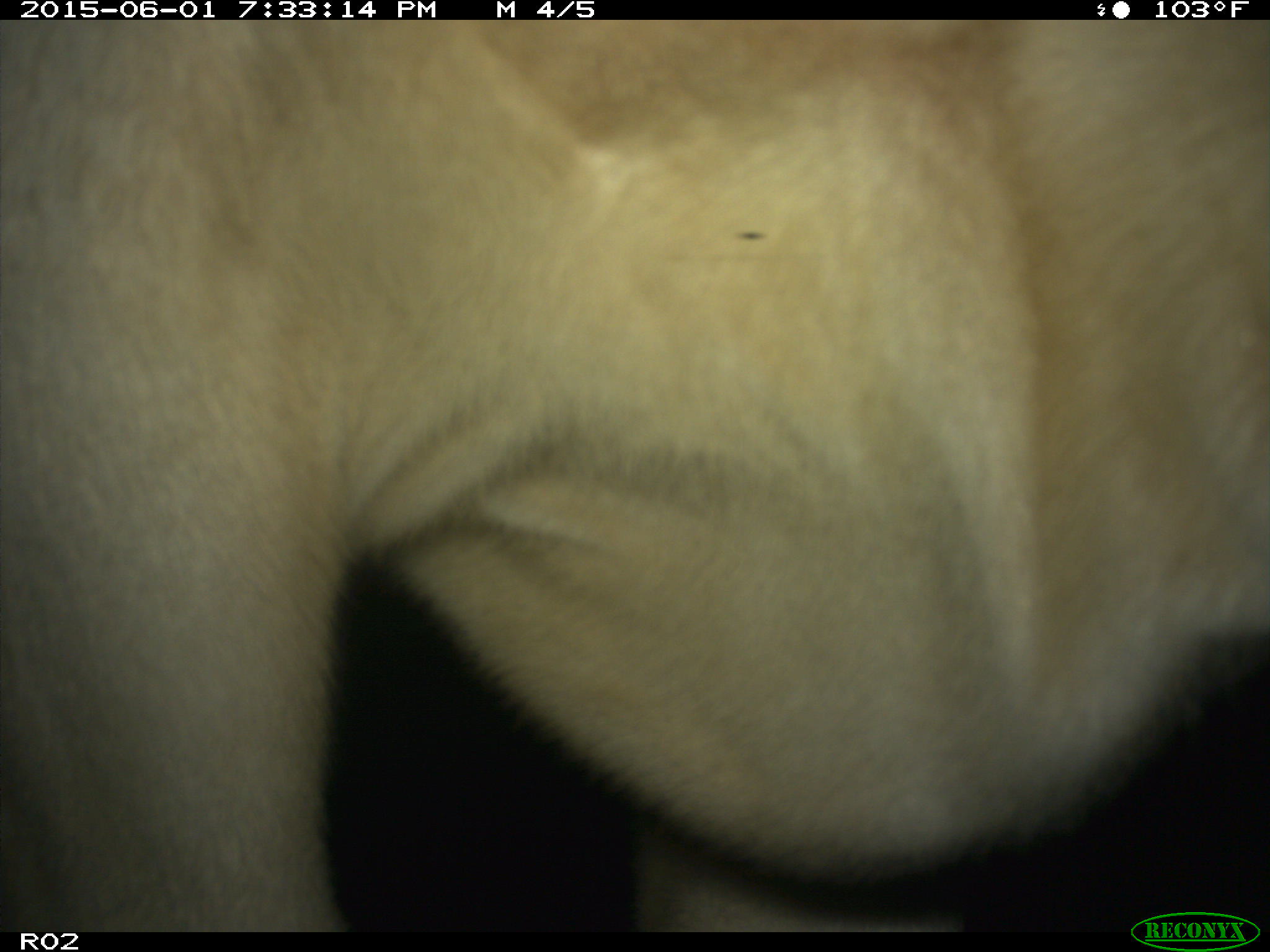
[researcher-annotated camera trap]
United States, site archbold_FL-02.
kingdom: Animalia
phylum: Chordata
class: Mammalia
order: Artiodactyla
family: Bovidae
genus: Bos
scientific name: Bos taurus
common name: domestic cow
Bos taurus (domestic cow).